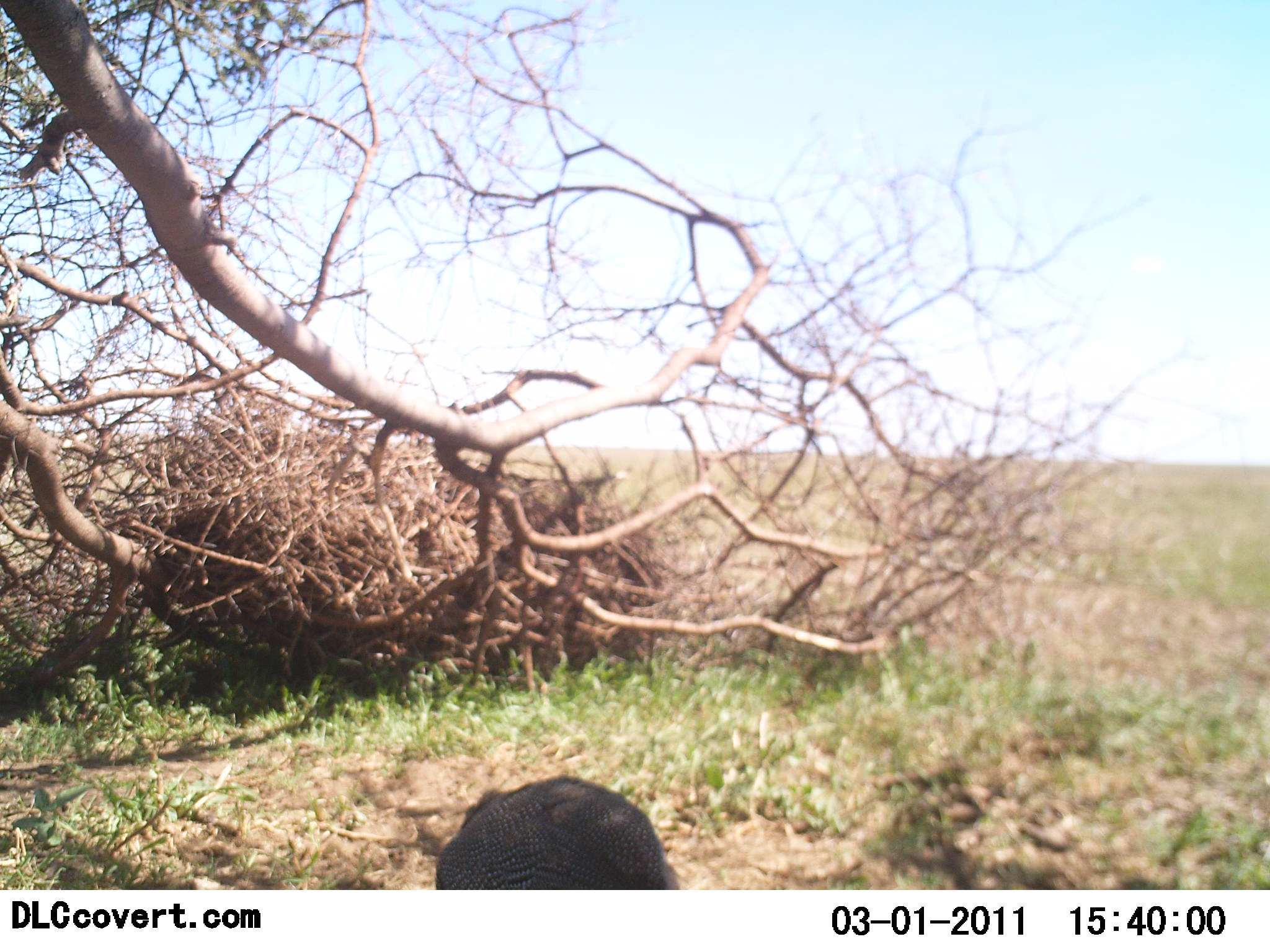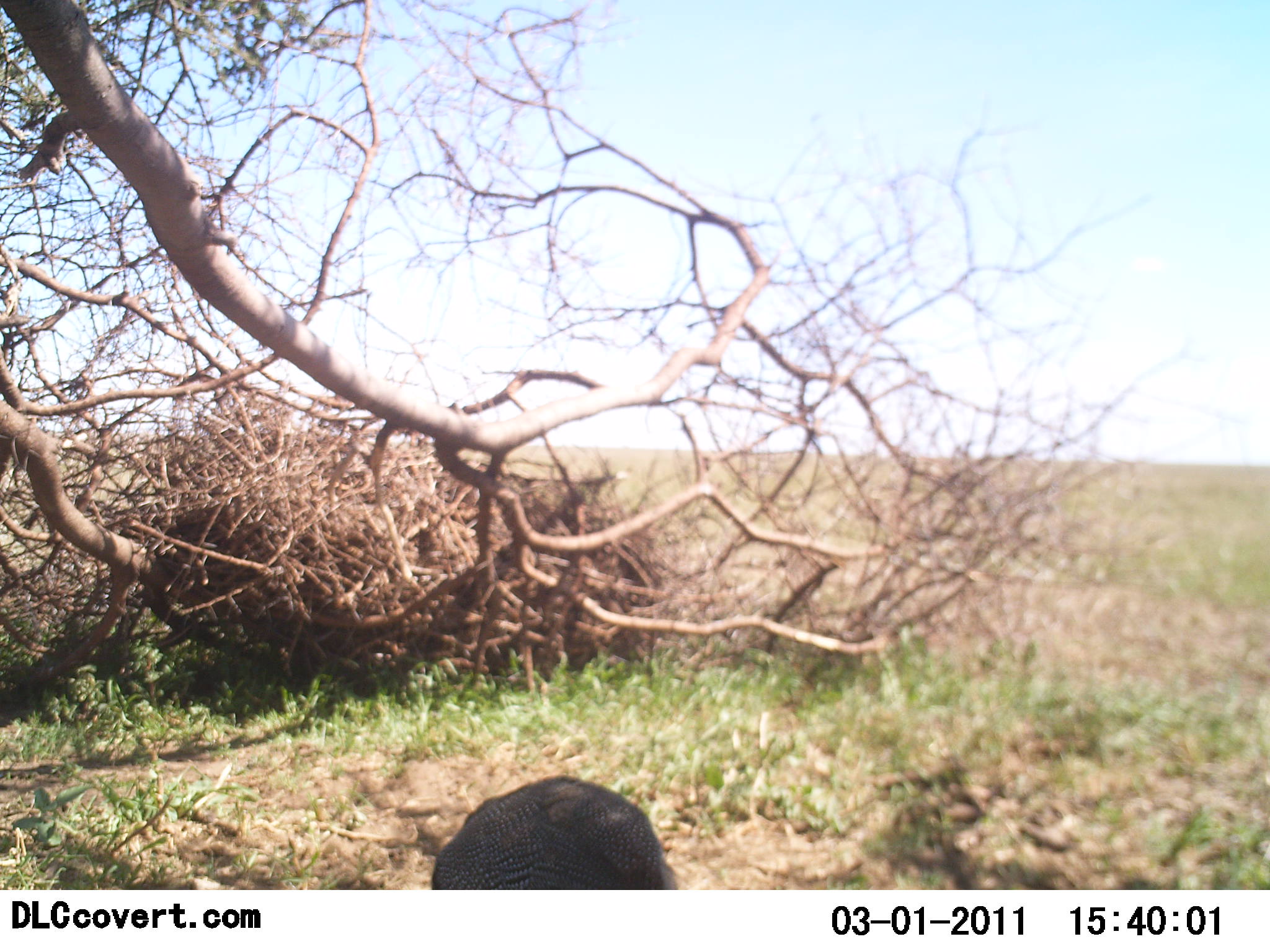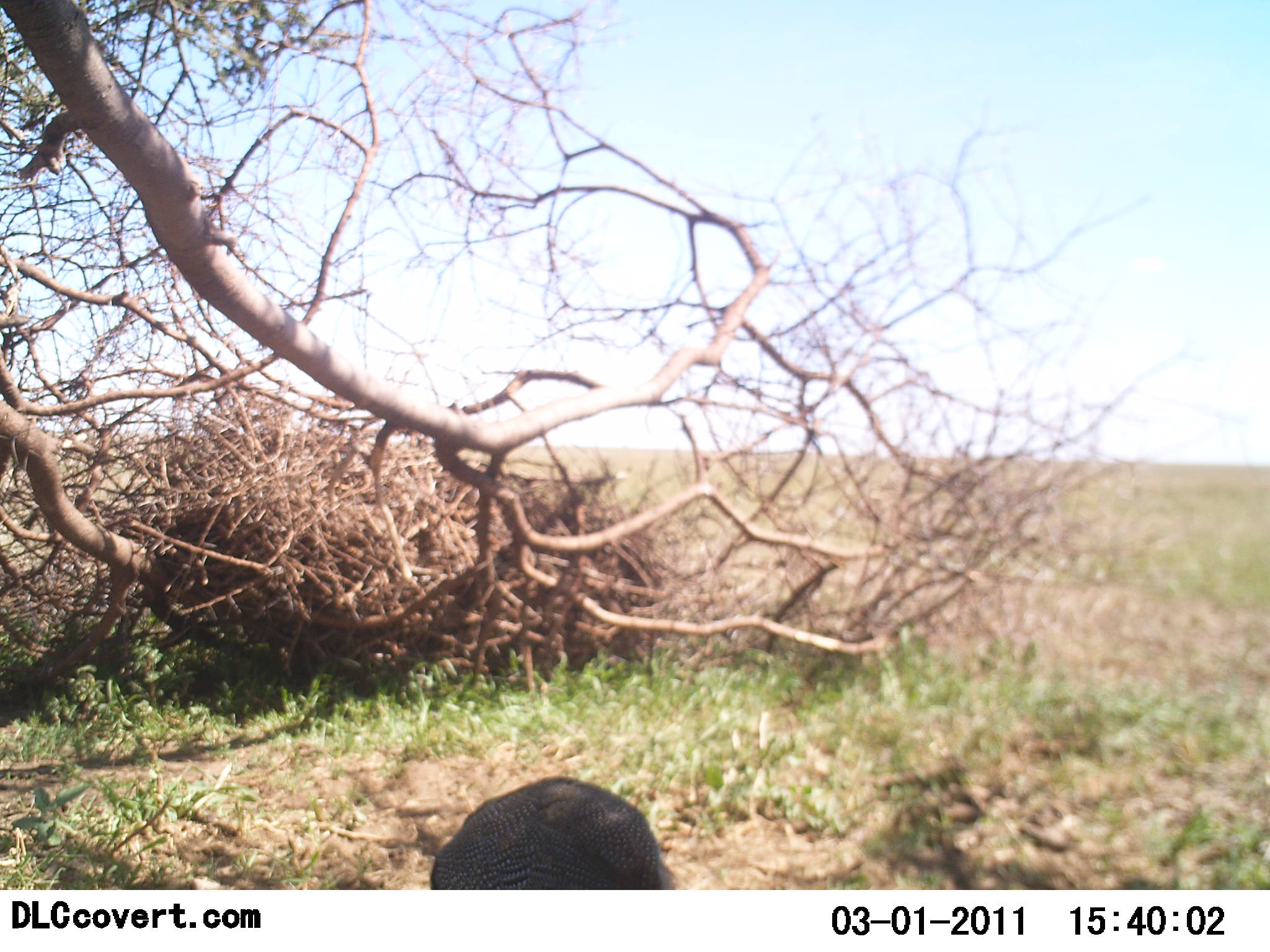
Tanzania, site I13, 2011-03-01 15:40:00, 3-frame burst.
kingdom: Animalia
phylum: Chordata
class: Aves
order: Galliformes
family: Numididae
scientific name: Numididae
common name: guinea fowl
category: guineafowl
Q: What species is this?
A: Guineafowl (guinea fowl) (Numididae).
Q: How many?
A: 1.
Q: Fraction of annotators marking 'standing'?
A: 21%.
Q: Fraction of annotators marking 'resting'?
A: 14%.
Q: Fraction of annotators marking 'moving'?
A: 7%.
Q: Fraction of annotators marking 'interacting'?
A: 0%.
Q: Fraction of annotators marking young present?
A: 0%.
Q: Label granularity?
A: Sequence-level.